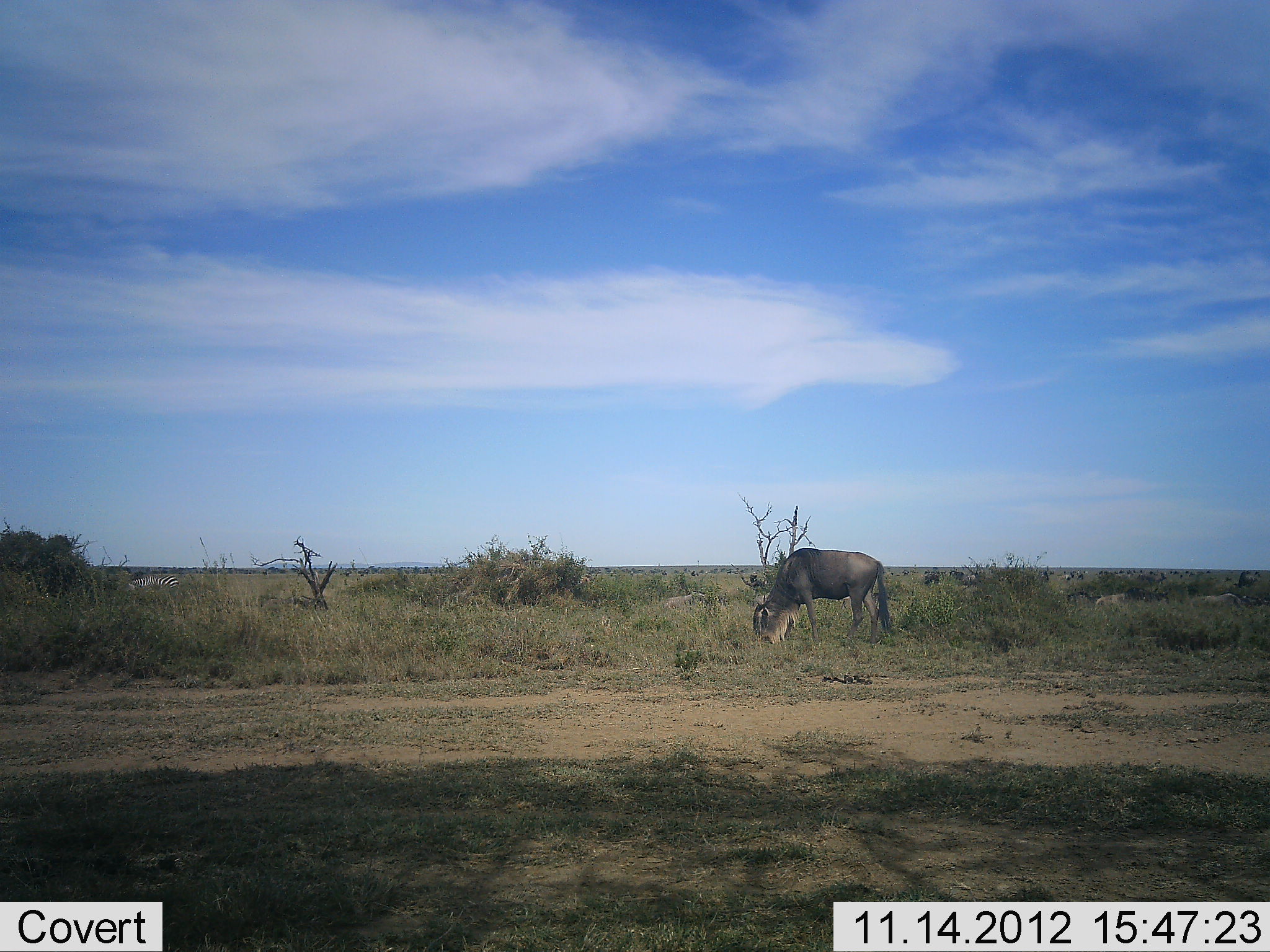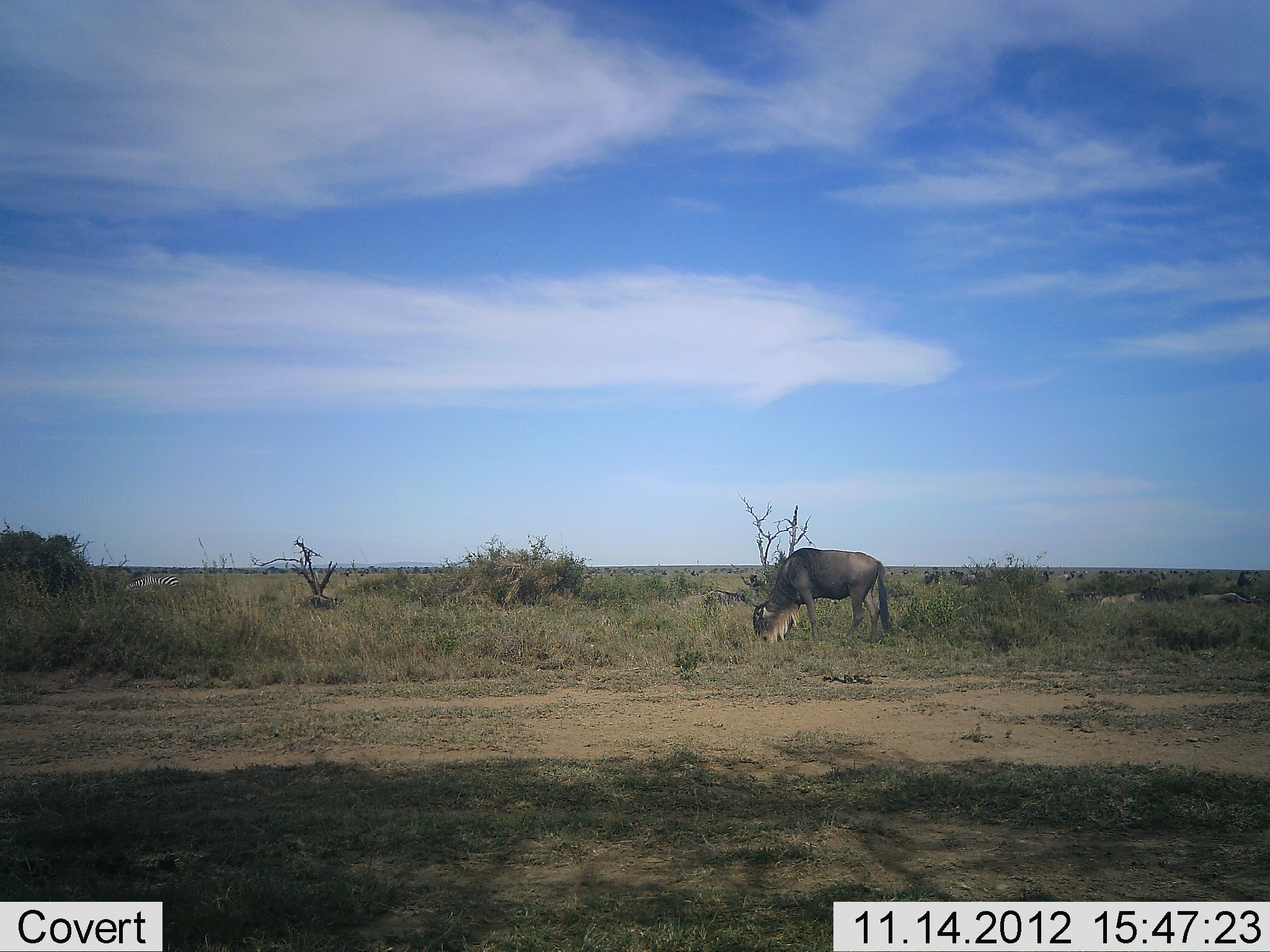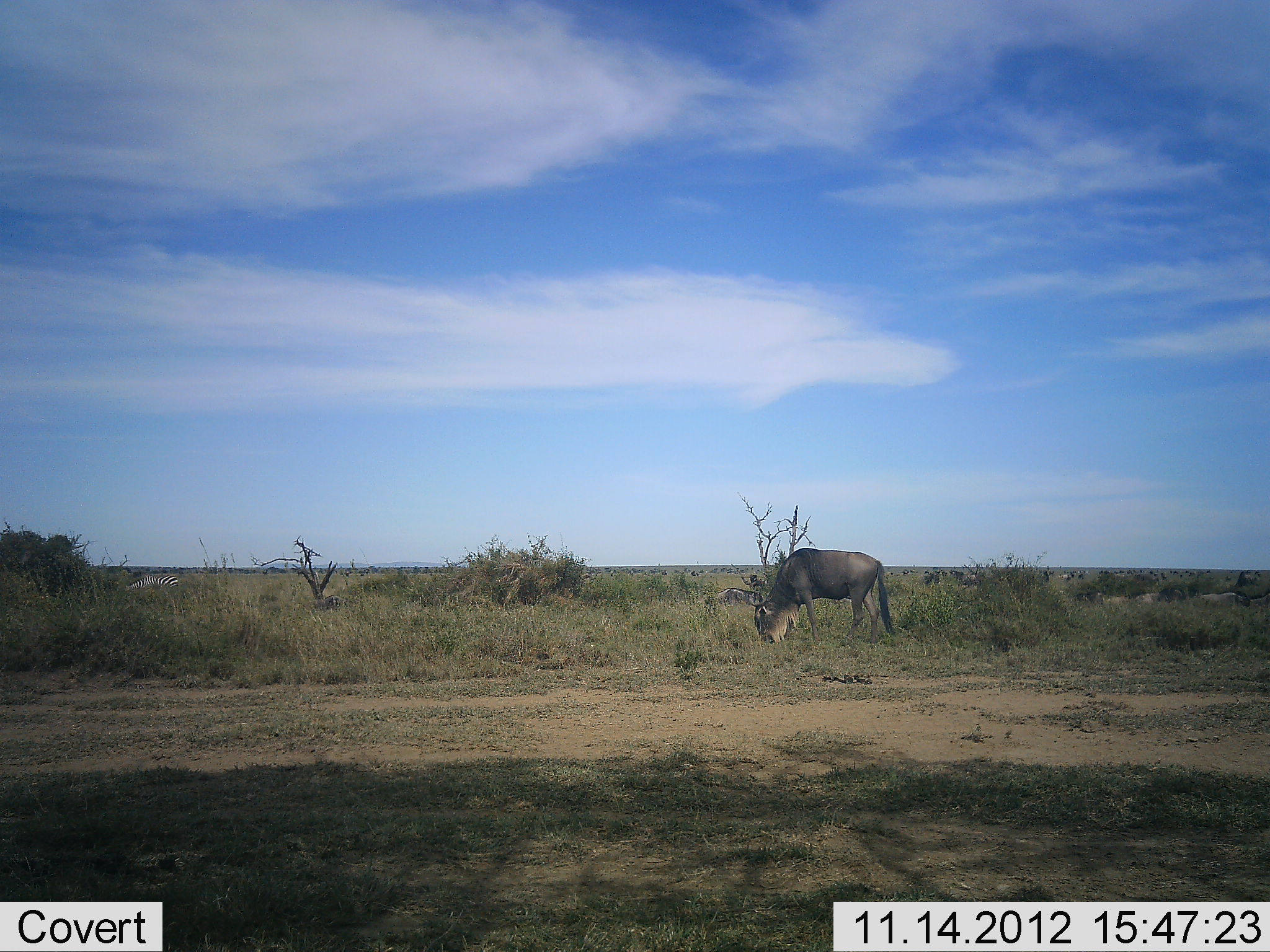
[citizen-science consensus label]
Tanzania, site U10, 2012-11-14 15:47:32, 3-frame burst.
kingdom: Animalia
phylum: Chordata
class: Mammalia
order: Artiodactyla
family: Bovidae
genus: Connochaetes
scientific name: Connochaetes taurinus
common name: blue wildebeest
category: wildebeest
Wildebeest (blue wildebeest) (Connochaetes taurinus), count 7. Behavior (volunteer vote fractions): standing 38%, resting 0%, moving 85%, interacting 0%. Young present (vote fraction): 0%. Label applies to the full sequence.